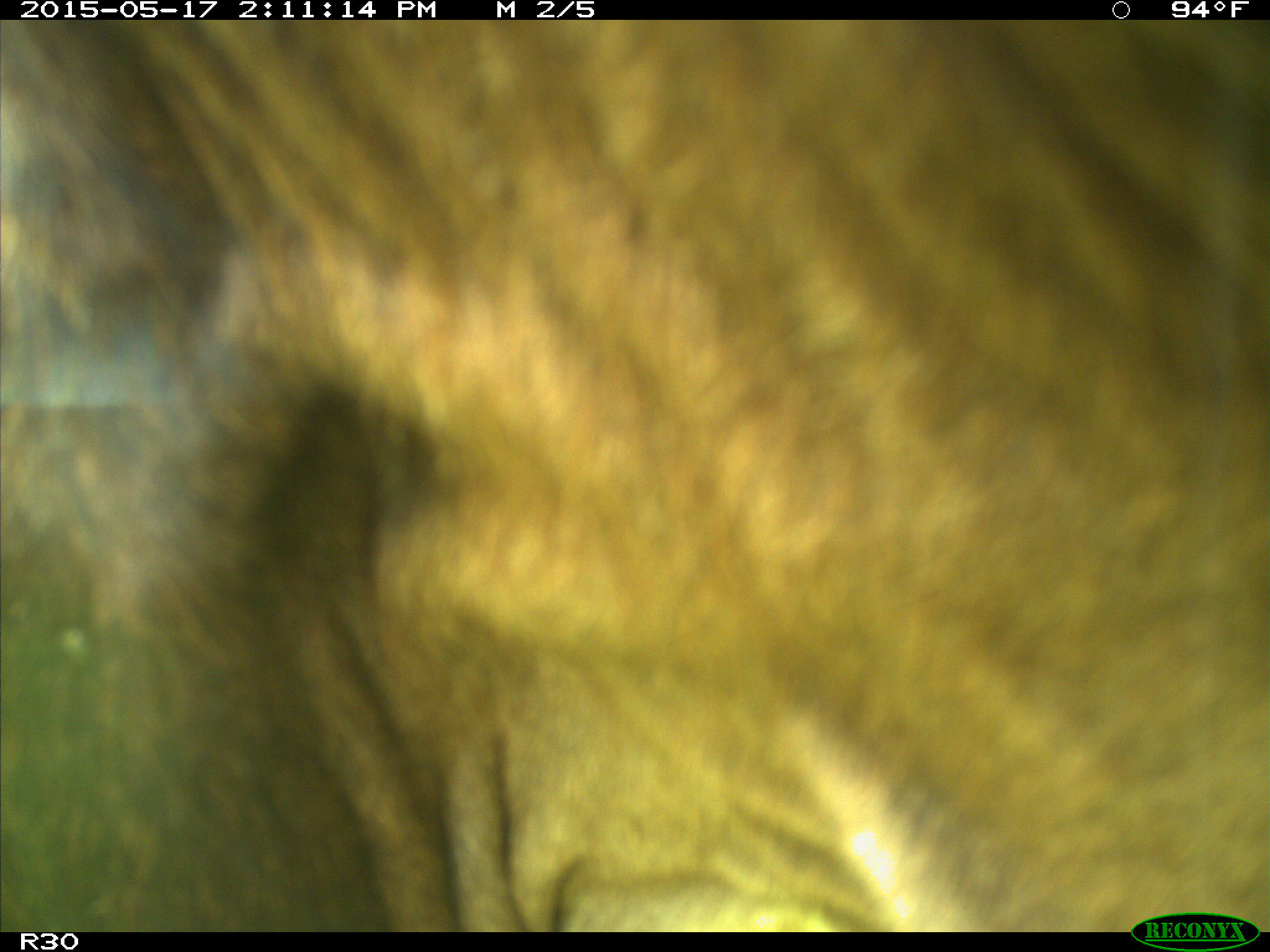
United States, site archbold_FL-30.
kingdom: Animalia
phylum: Chordata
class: Mammalia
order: Artiodactyla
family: Bovidae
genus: Bos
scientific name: Bos taurus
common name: domestic cow